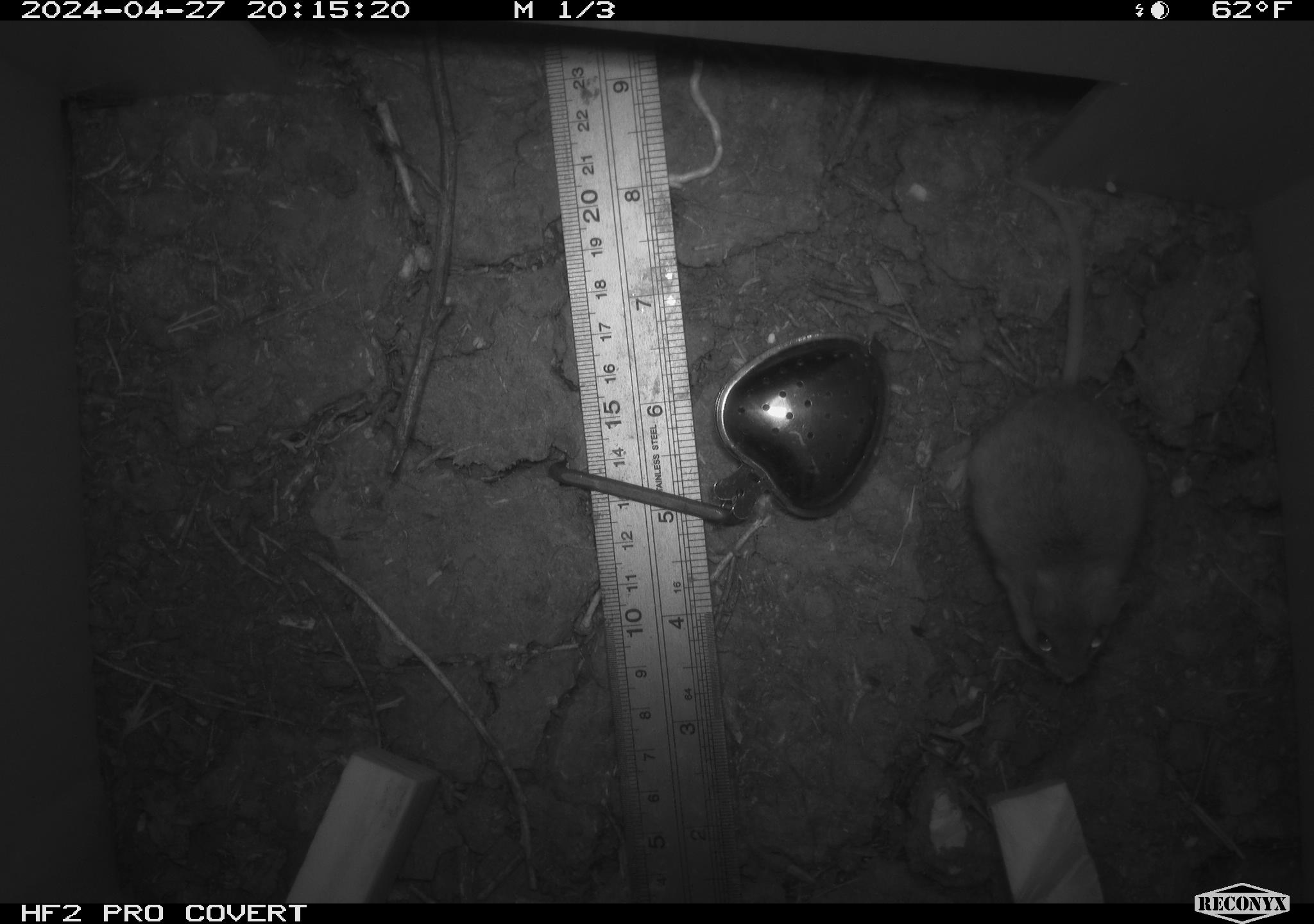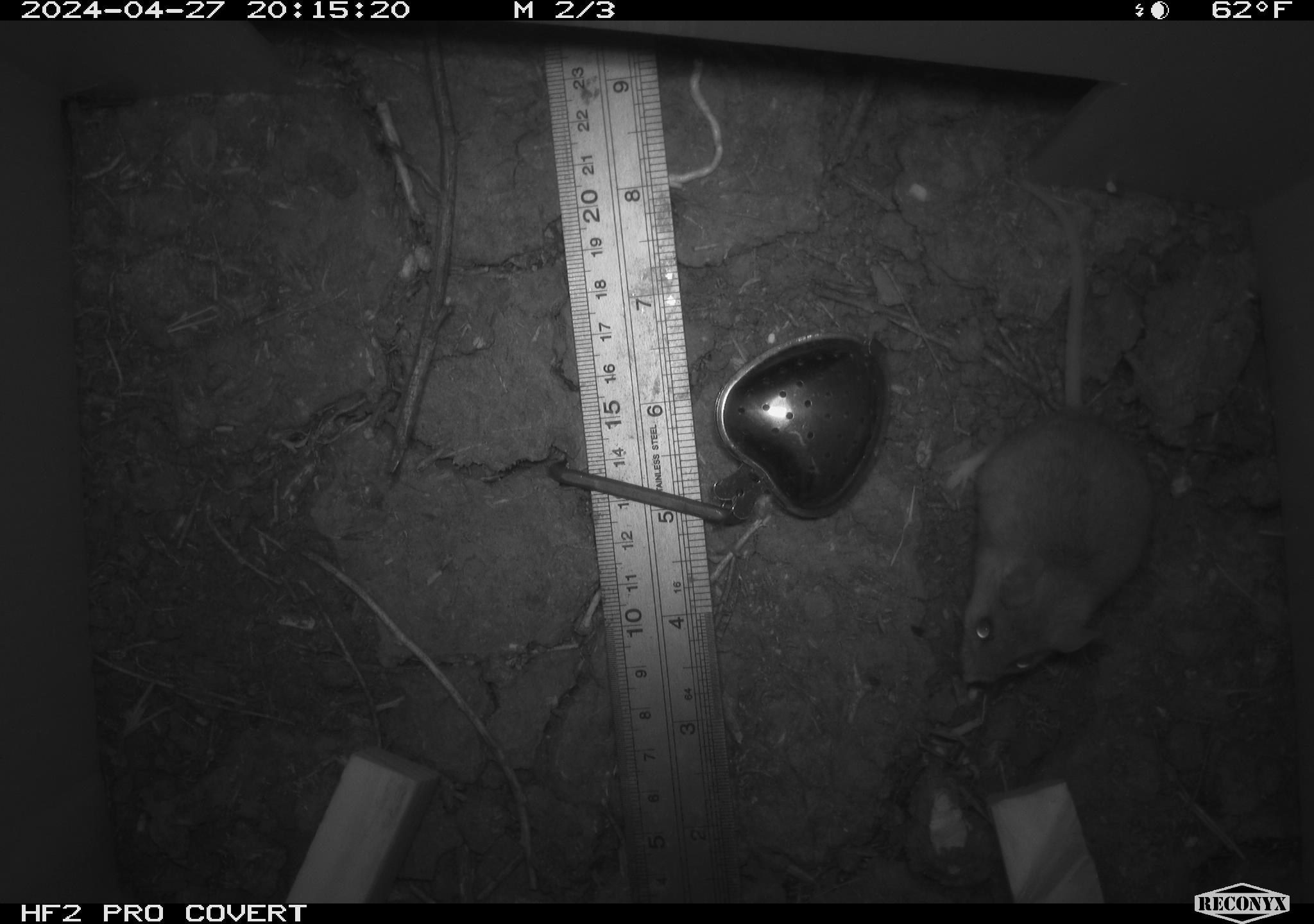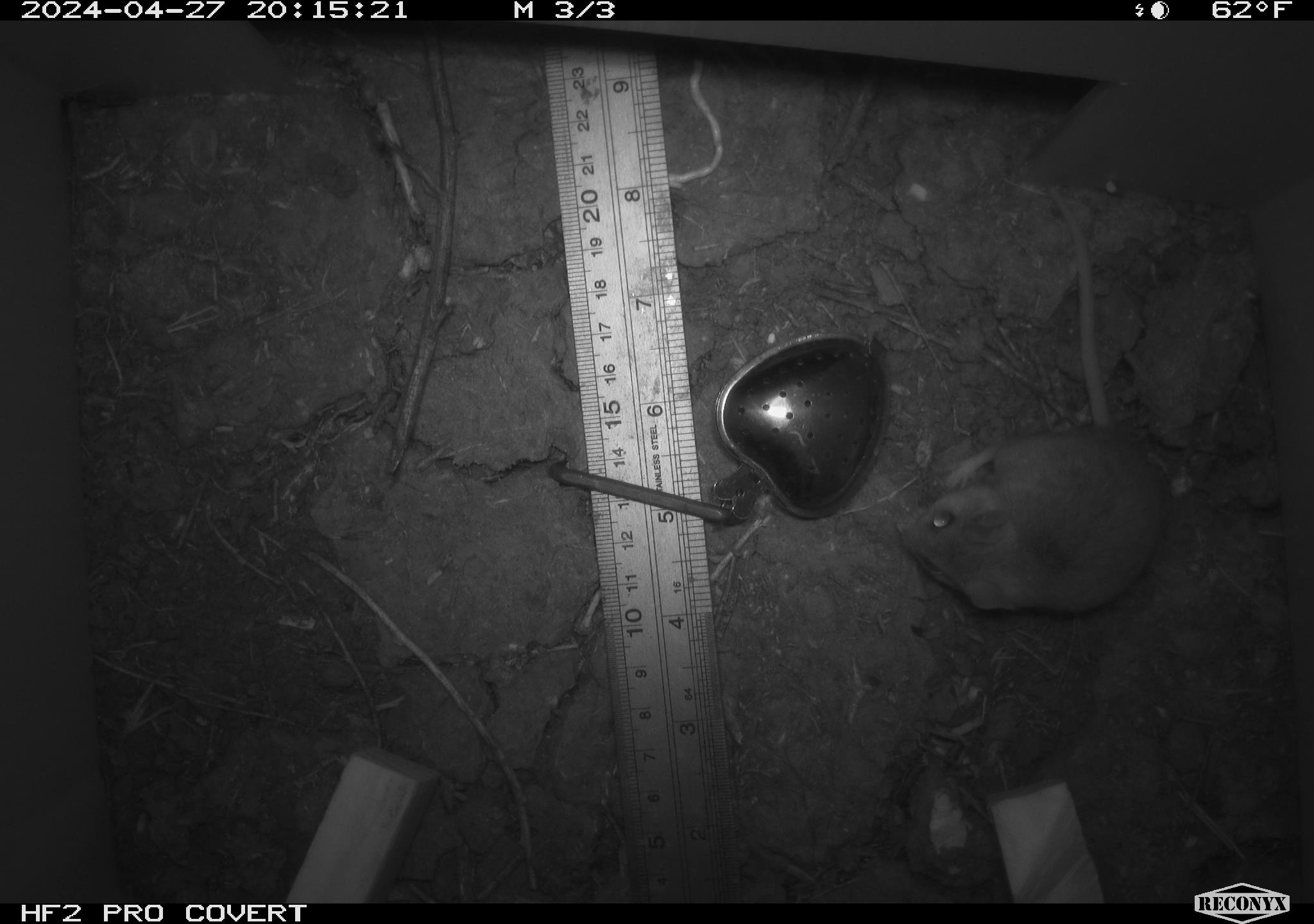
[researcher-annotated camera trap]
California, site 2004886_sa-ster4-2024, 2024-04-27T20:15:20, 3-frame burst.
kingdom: Animalia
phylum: Chordata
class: Mammalia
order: Rodentia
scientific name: Rodentia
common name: mouse species